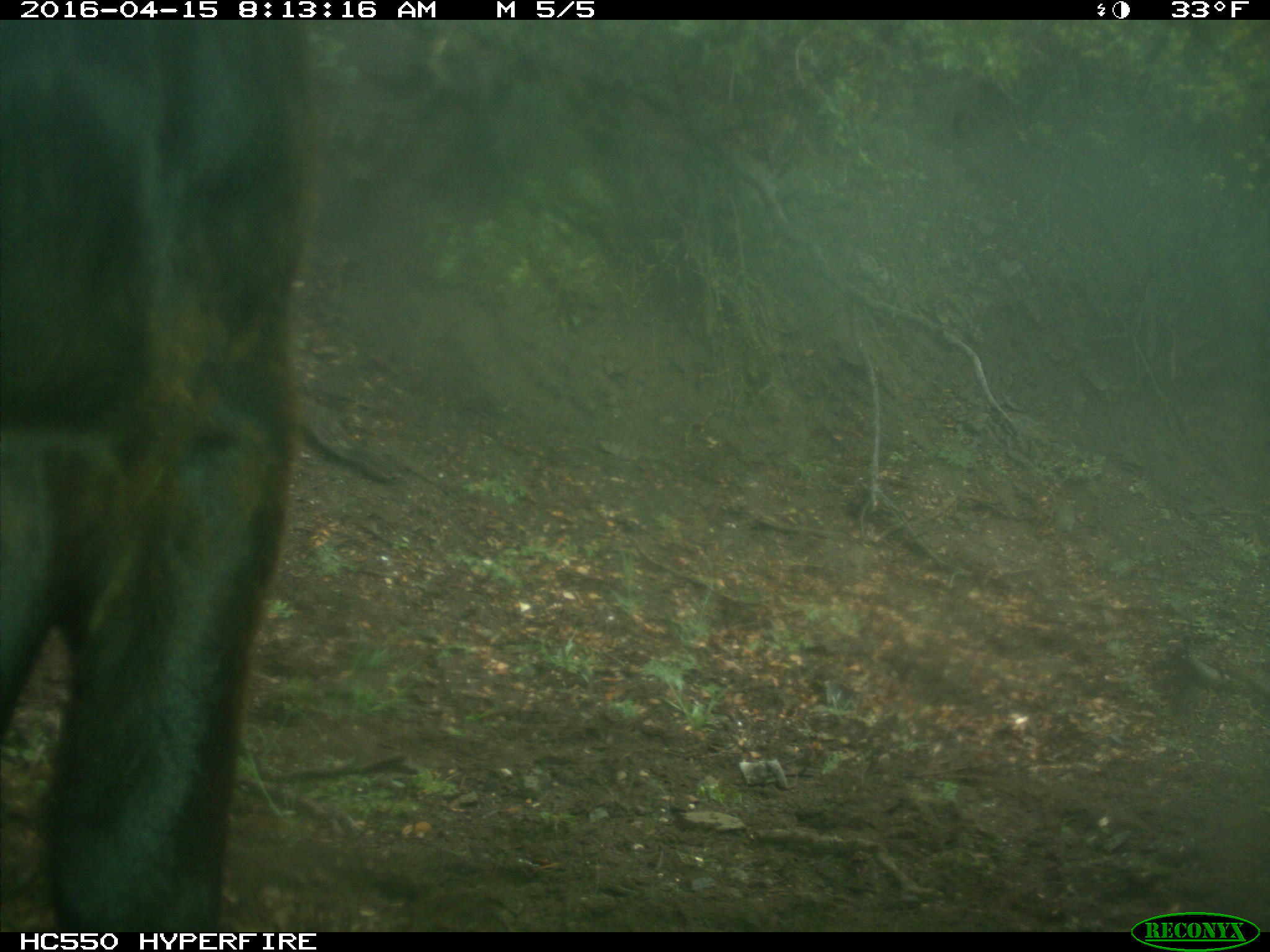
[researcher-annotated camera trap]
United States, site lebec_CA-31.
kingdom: Animalia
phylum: Chordata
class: Mammalia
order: Artiodactyla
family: Bovidae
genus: Bos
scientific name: Bos taurus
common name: domestic cow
Bos taurus (domestic cow).